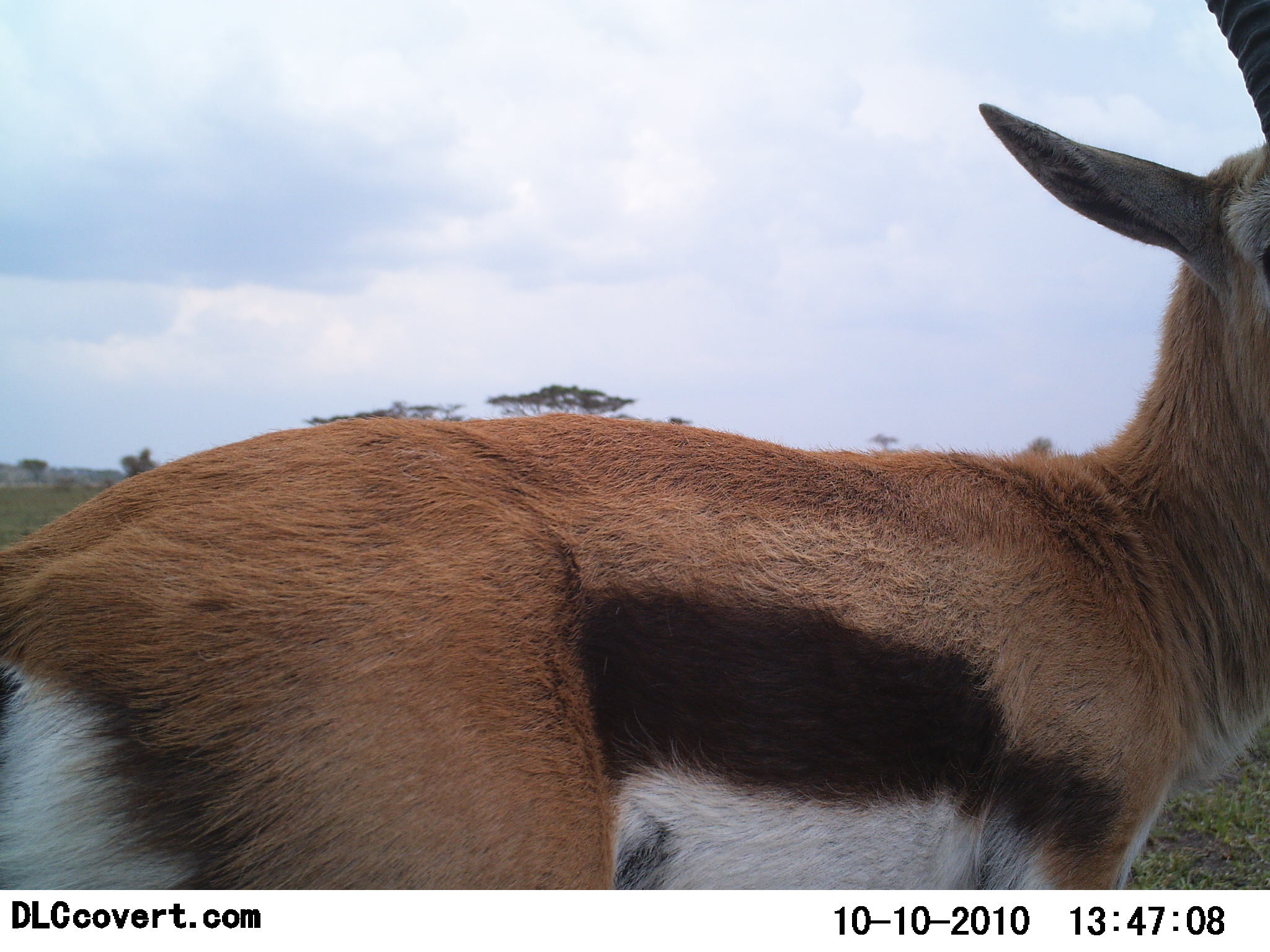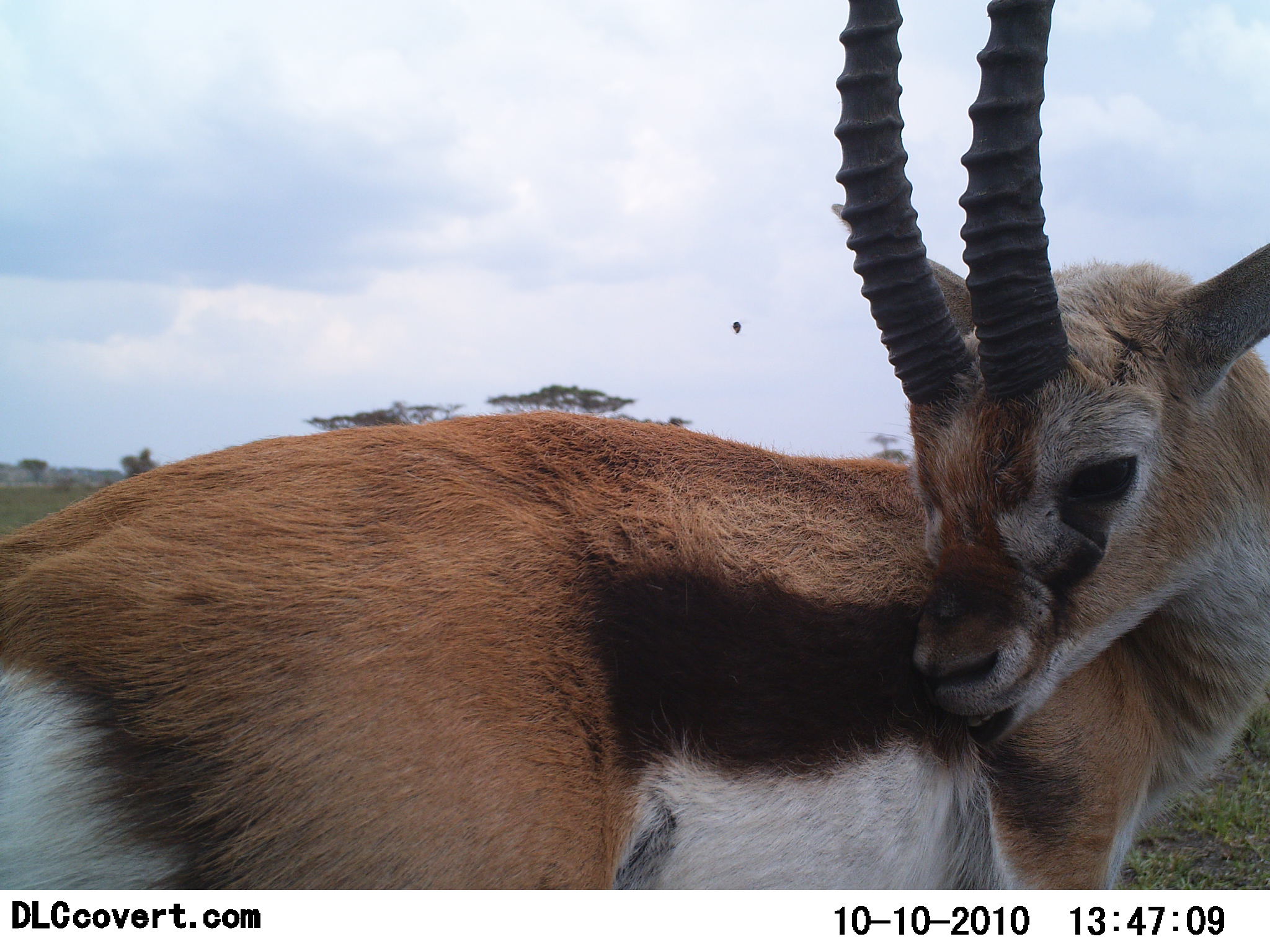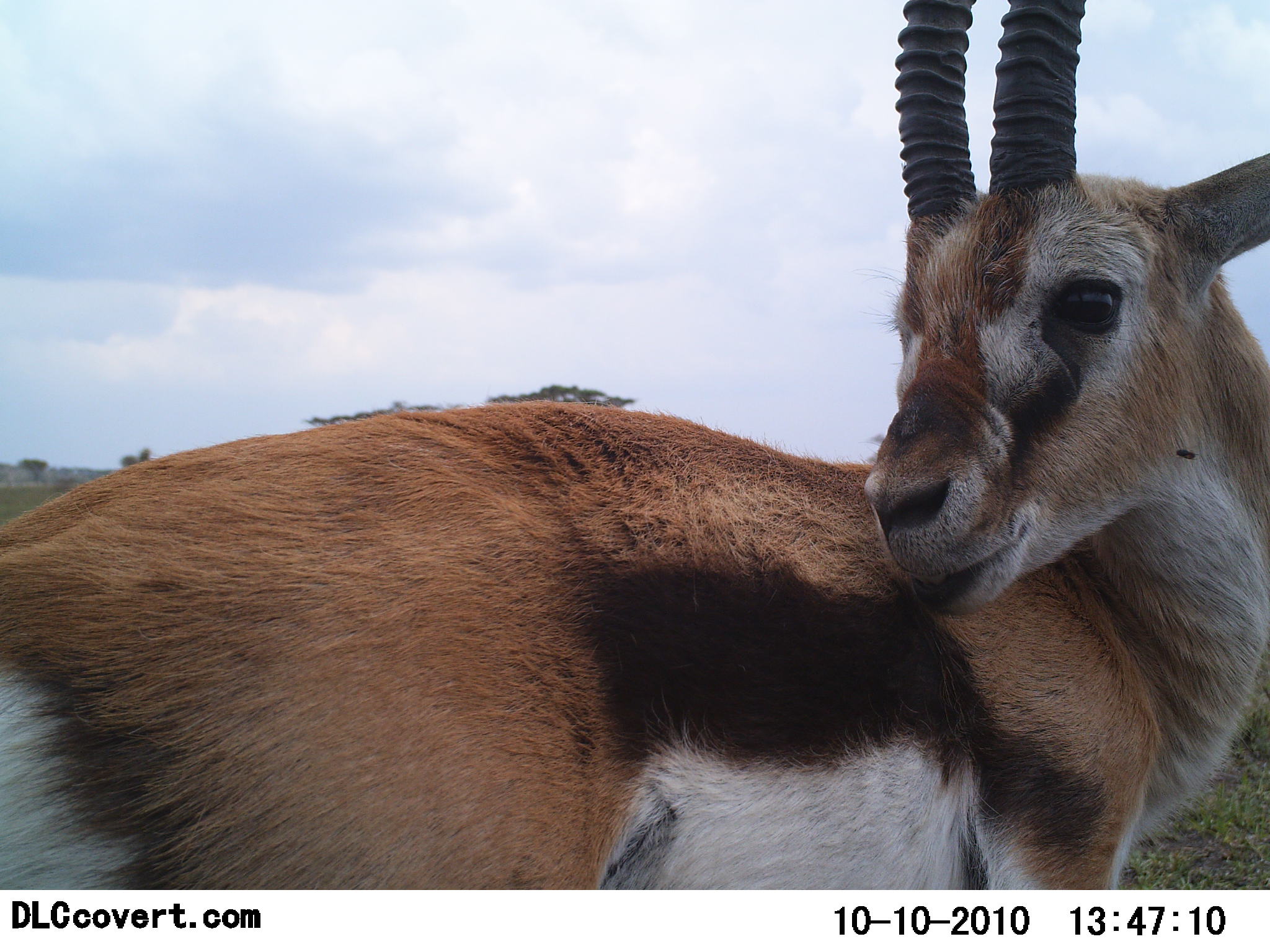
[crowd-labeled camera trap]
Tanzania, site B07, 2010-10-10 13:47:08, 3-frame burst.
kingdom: Animalia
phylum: Chordata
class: Mammalia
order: Artiodactyla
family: Bovidae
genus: Eudorcas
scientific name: Eudorcas thomsonii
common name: thomson's gazelle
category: gazellethomsons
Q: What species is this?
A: Gazellethomsons (thomson's gazelle) (Eudorcas thomsonii).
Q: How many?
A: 1.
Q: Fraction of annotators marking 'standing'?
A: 94%.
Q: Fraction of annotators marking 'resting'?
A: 6%.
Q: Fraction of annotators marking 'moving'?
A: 6%.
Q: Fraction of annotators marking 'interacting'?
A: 0%.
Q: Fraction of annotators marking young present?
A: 0%.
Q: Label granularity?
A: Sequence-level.